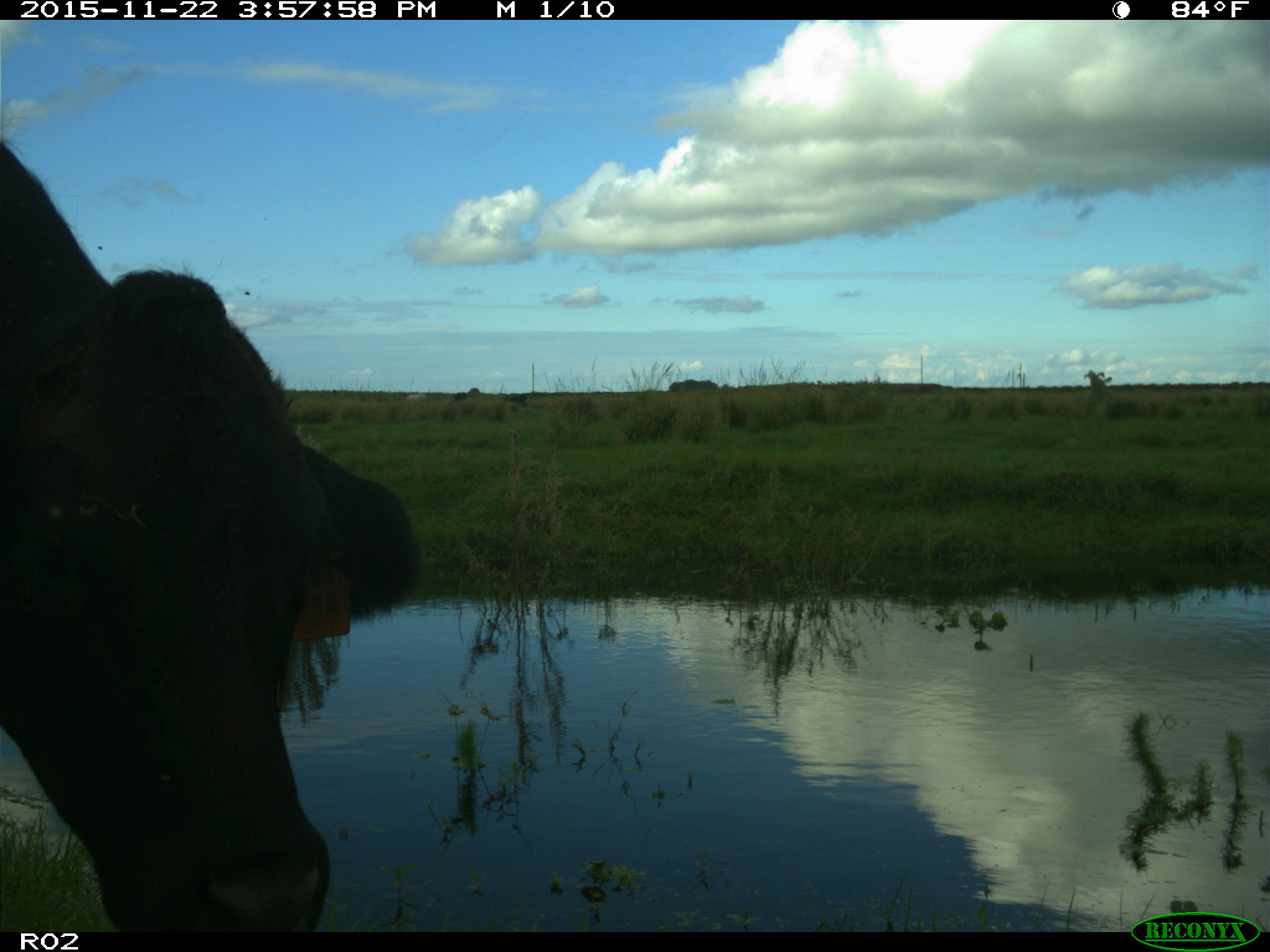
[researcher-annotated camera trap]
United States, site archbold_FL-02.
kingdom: Animalia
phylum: Chordata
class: Mammalia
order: Artiodactyla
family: Bovidae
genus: Bos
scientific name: Bos taurus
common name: domestic cow